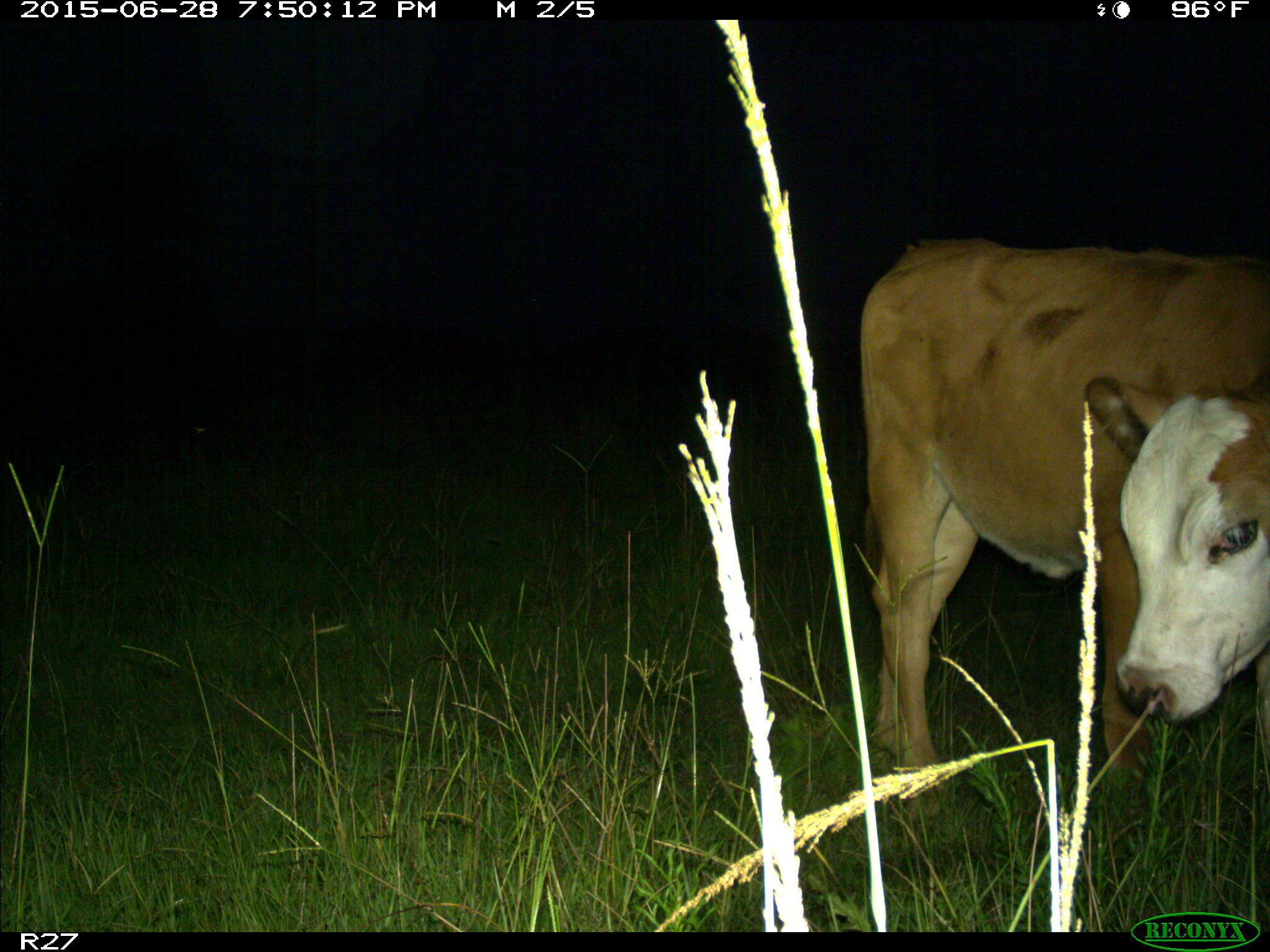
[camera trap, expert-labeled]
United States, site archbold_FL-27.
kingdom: Animalia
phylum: Chordata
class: Mammalia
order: Artiodactyla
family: Bovidae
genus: Bos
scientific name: Bos taurus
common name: domestic cow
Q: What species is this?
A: Bos taurus (domestic cow).